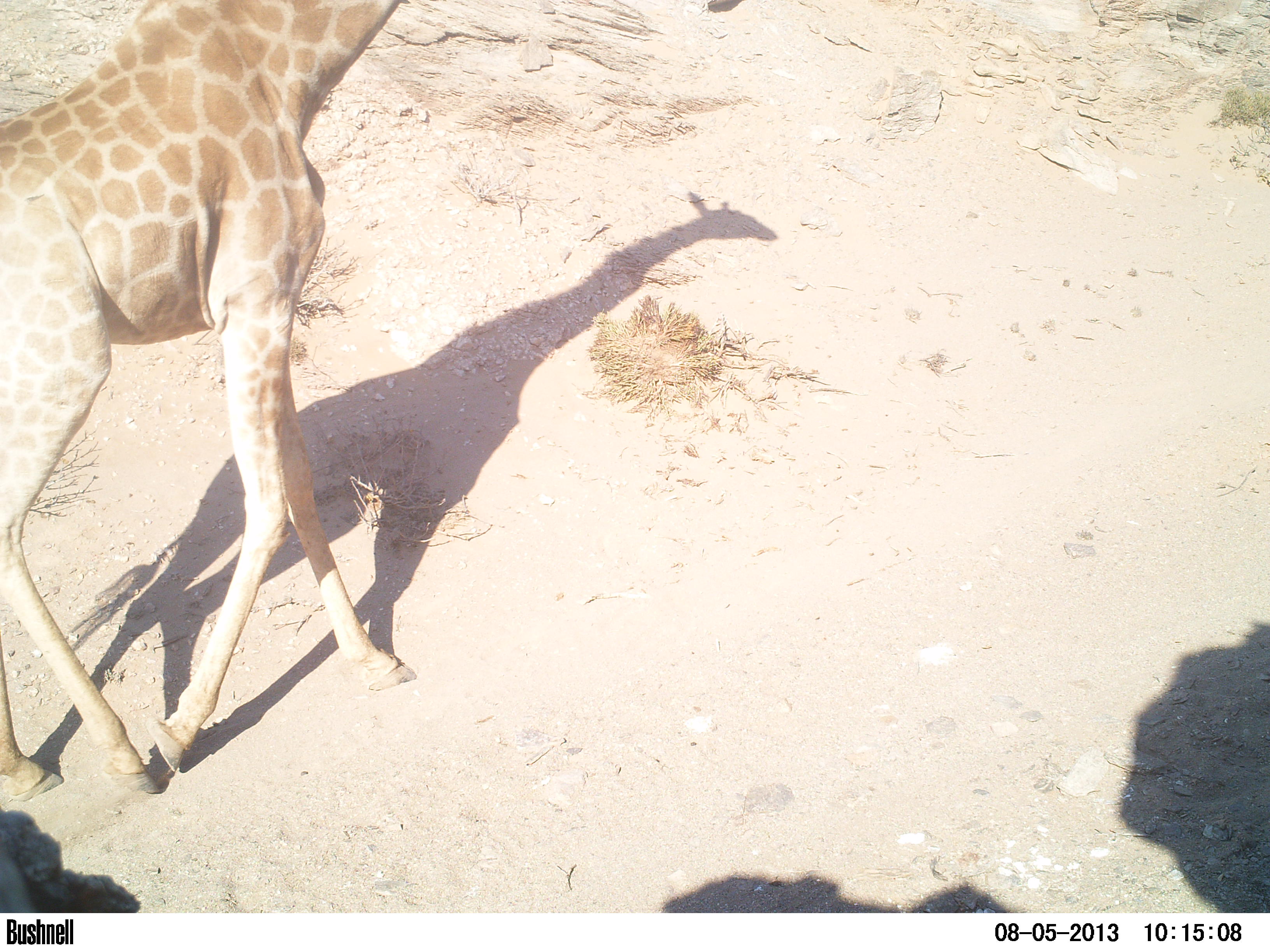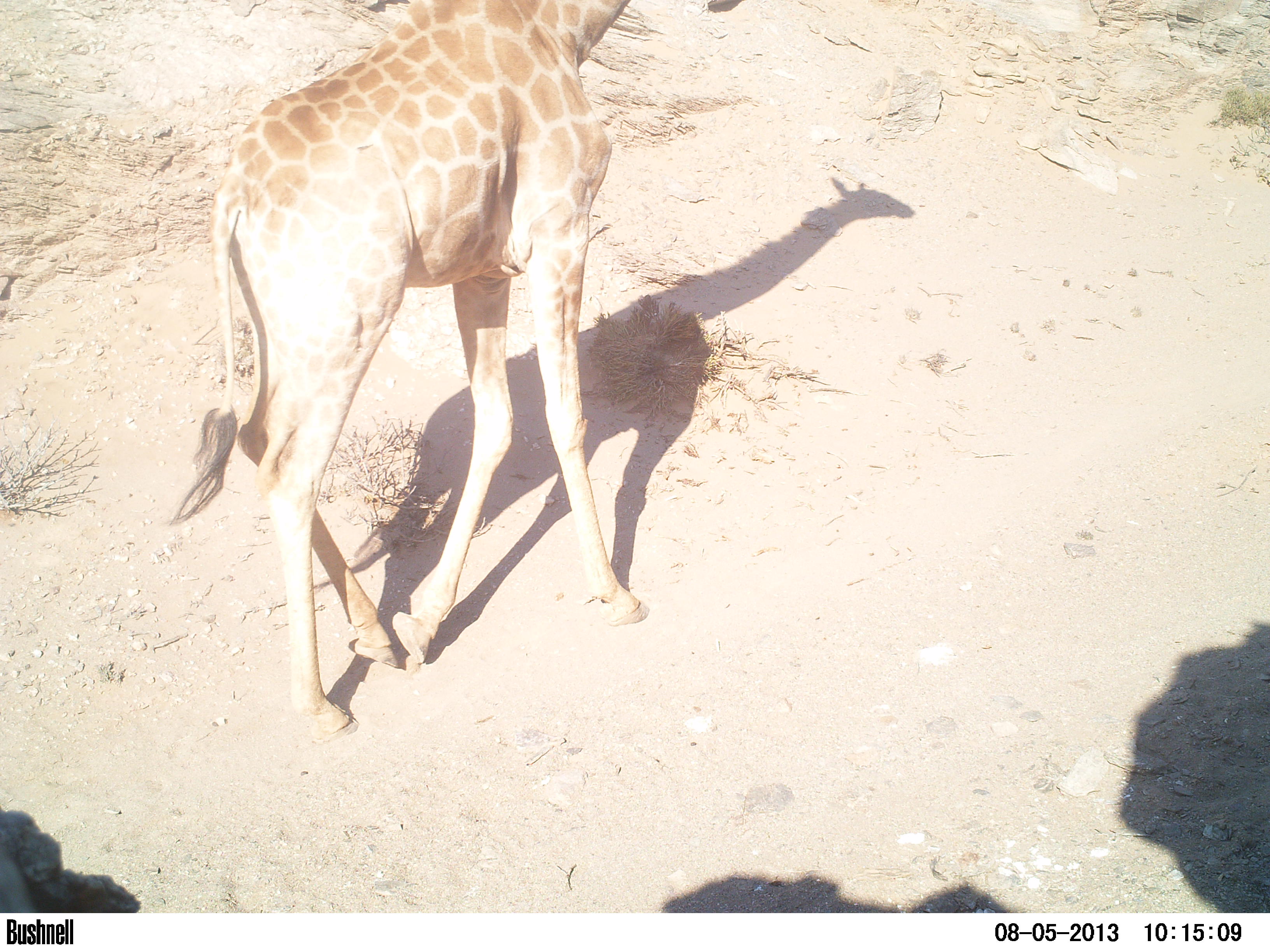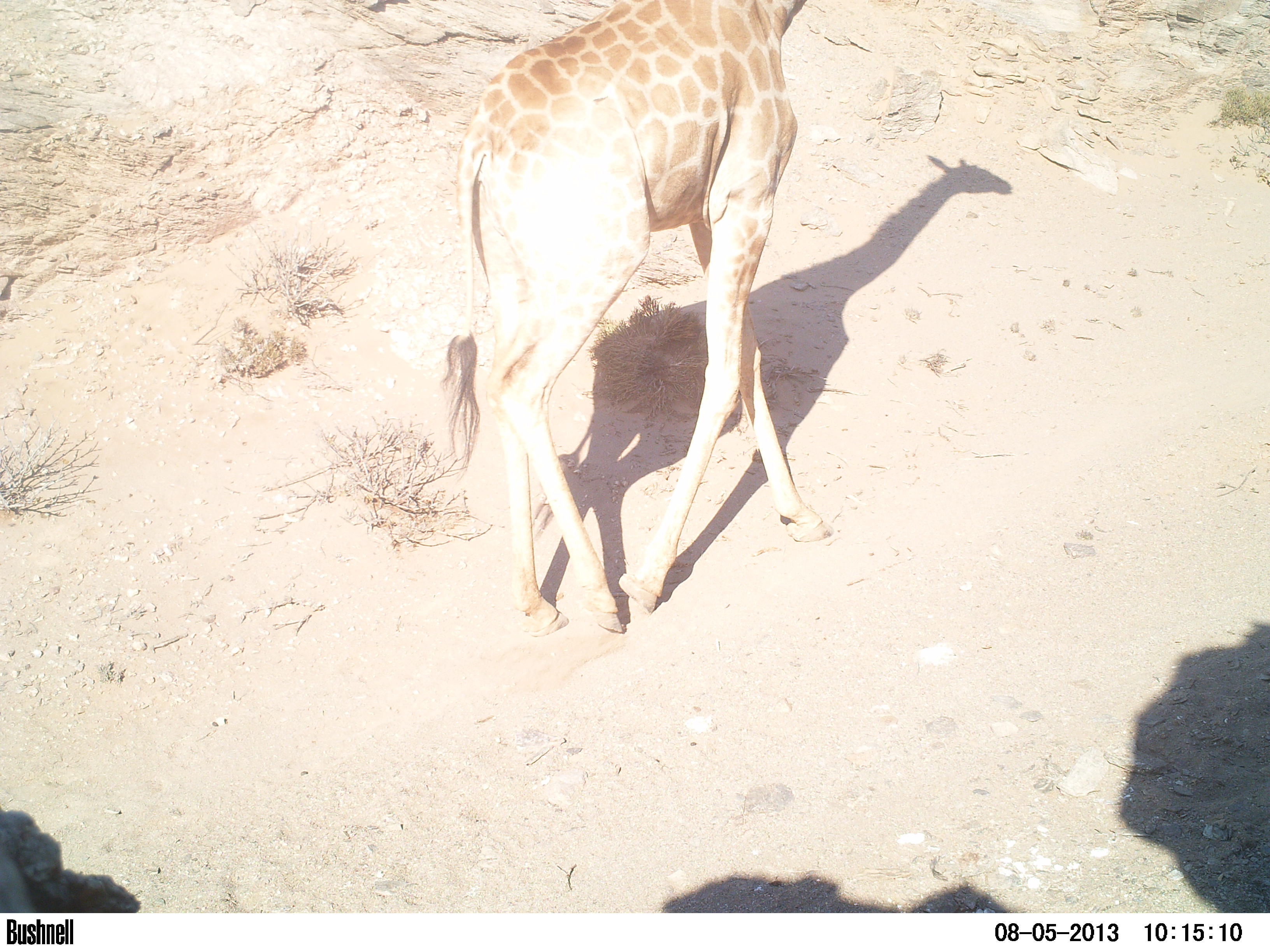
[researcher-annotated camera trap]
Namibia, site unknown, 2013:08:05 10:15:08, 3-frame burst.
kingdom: Animalia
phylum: Chordata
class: Mammalia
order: Artiodactyla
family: Giraffidae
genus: Giraffa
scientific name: Giraffa camelopardalis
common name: giraffe